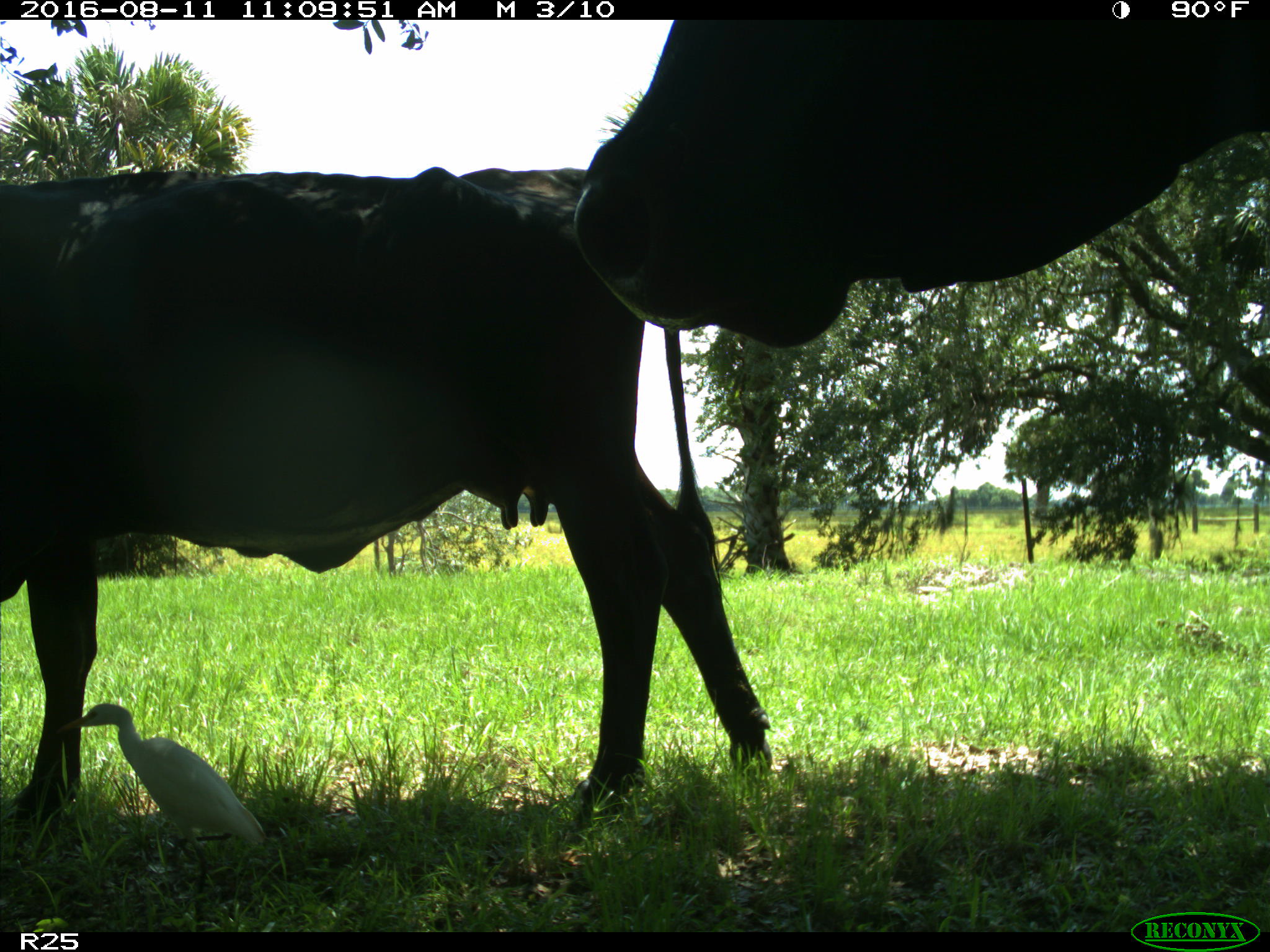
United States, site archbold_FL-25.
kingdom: Animalia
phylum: Chordata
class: Mammalia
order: Artiodactyla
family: Bovidae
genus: Bos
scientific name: Bos taurus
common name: domestic cow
Bos taurus (domestic cow).